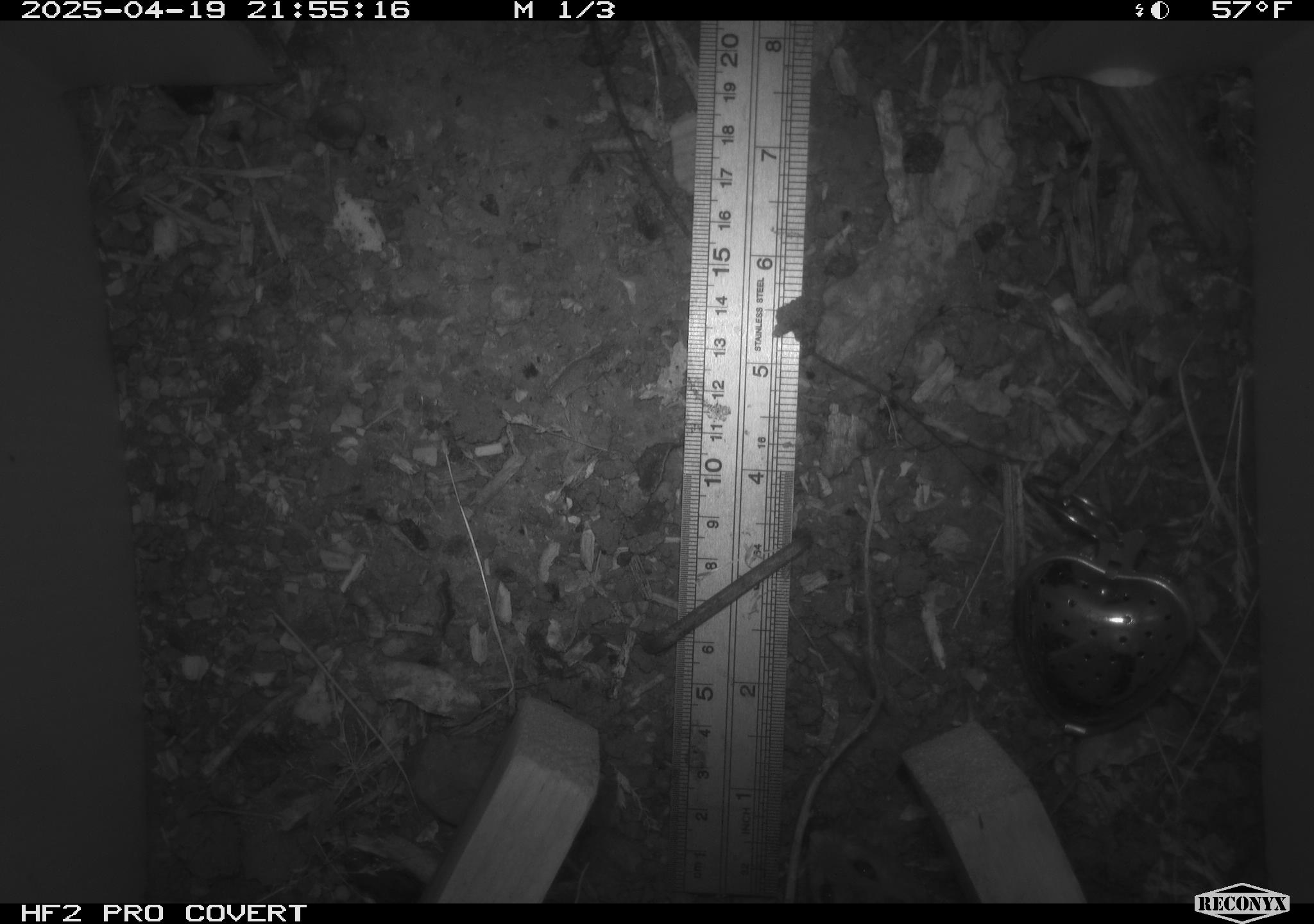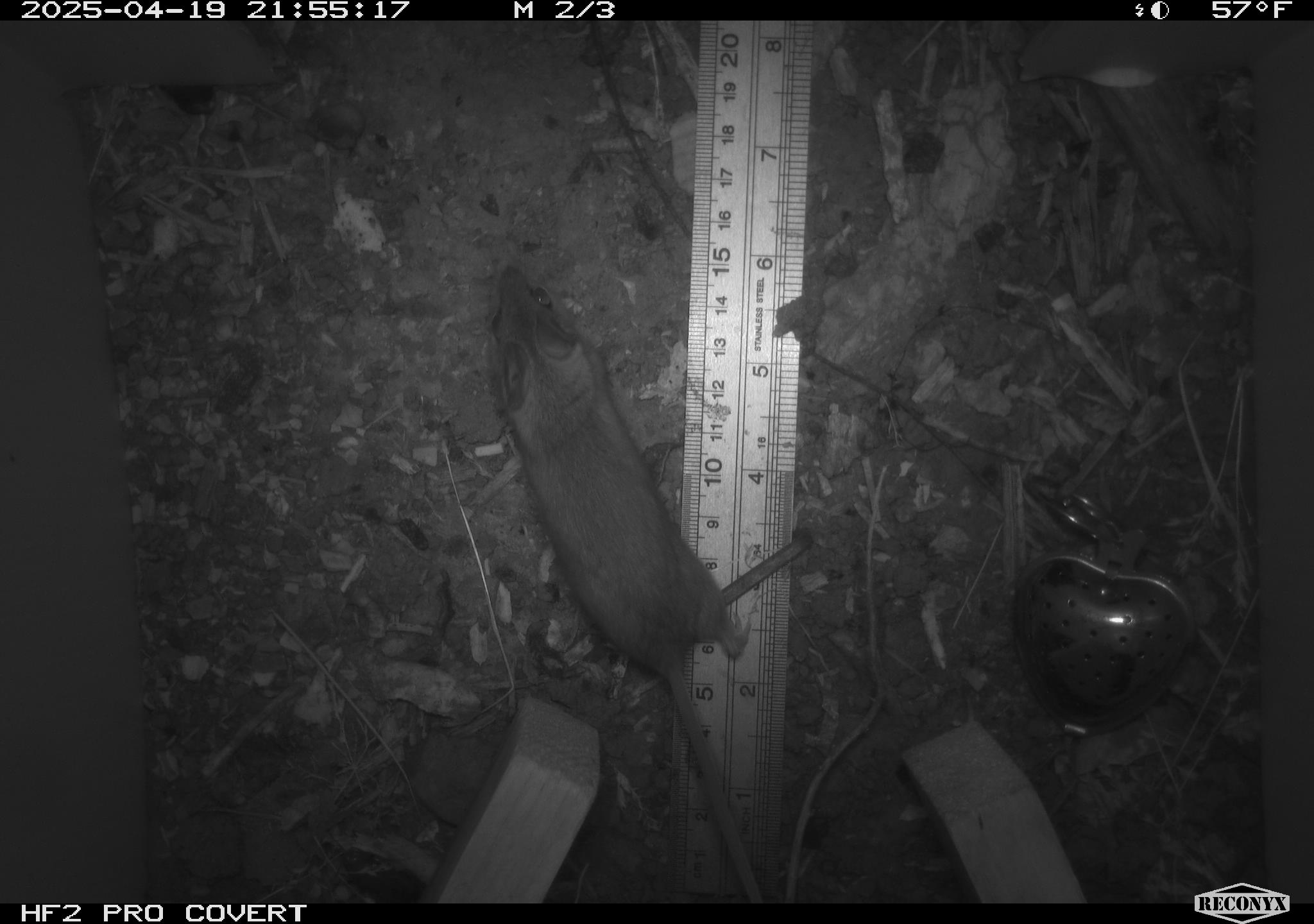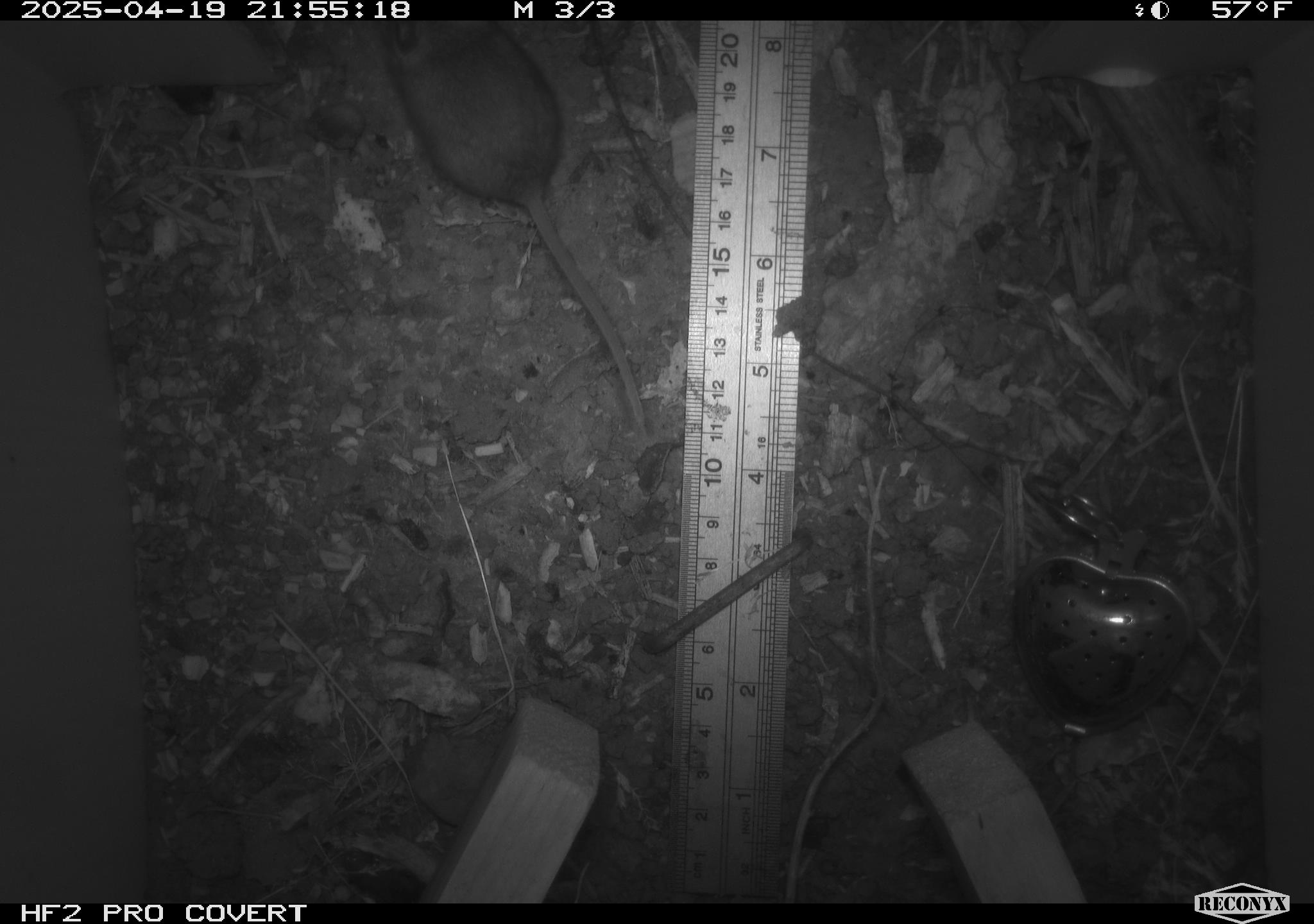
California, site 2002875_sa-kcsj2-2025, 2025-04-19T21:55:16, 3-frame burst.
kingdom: Animalia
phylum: Chordata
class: Mammalia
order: Rodentia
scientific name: Rodentia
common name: rodent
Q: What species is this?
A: Rodent (Rodentia).